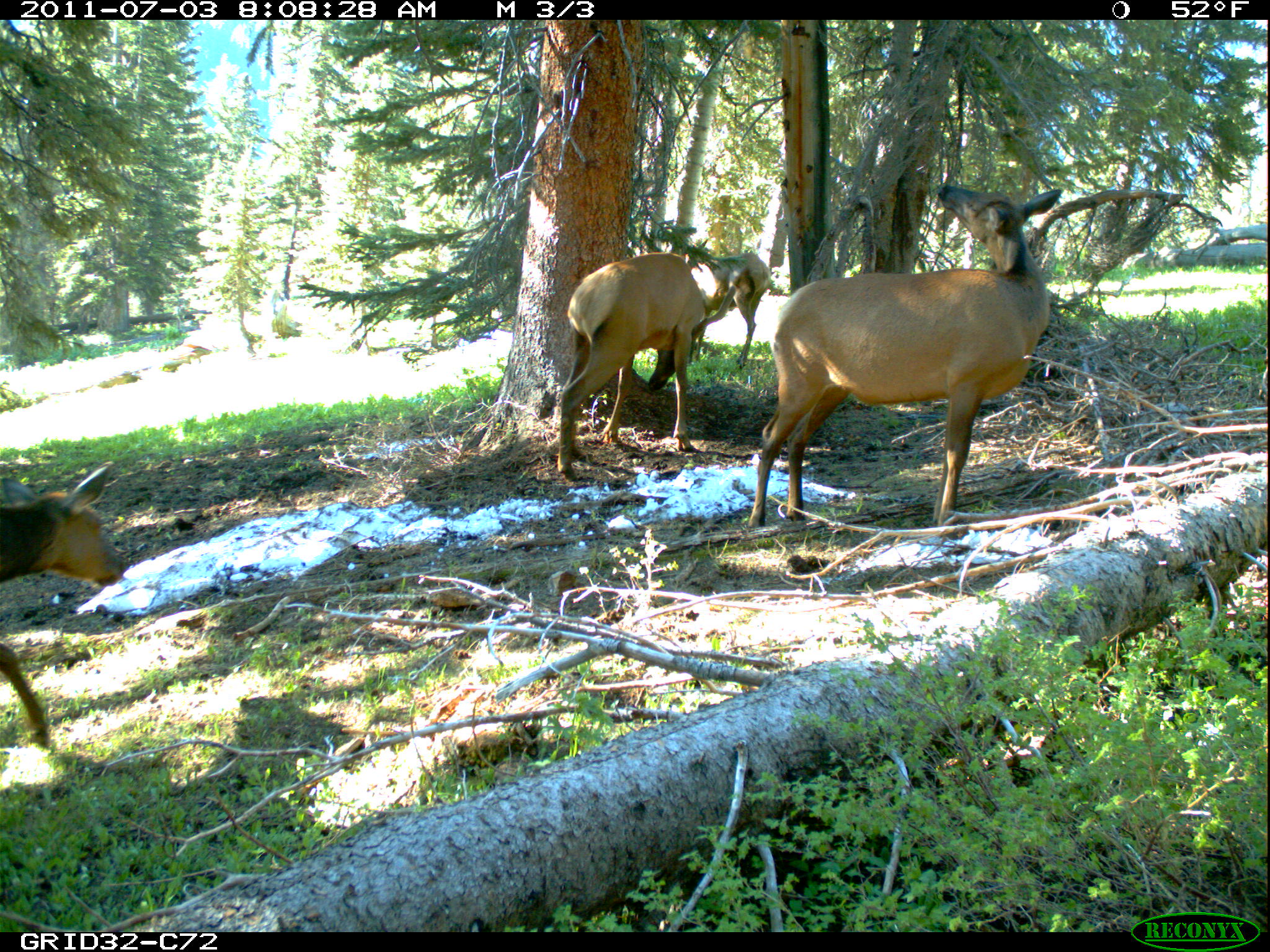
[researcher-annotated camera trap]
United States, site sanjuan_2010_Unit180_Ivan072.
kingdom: Animalia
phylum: Chordata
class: Mammalia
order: Artiodactyla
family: Cervidae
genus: Cervus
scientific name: Cervus elaphus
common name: red deer